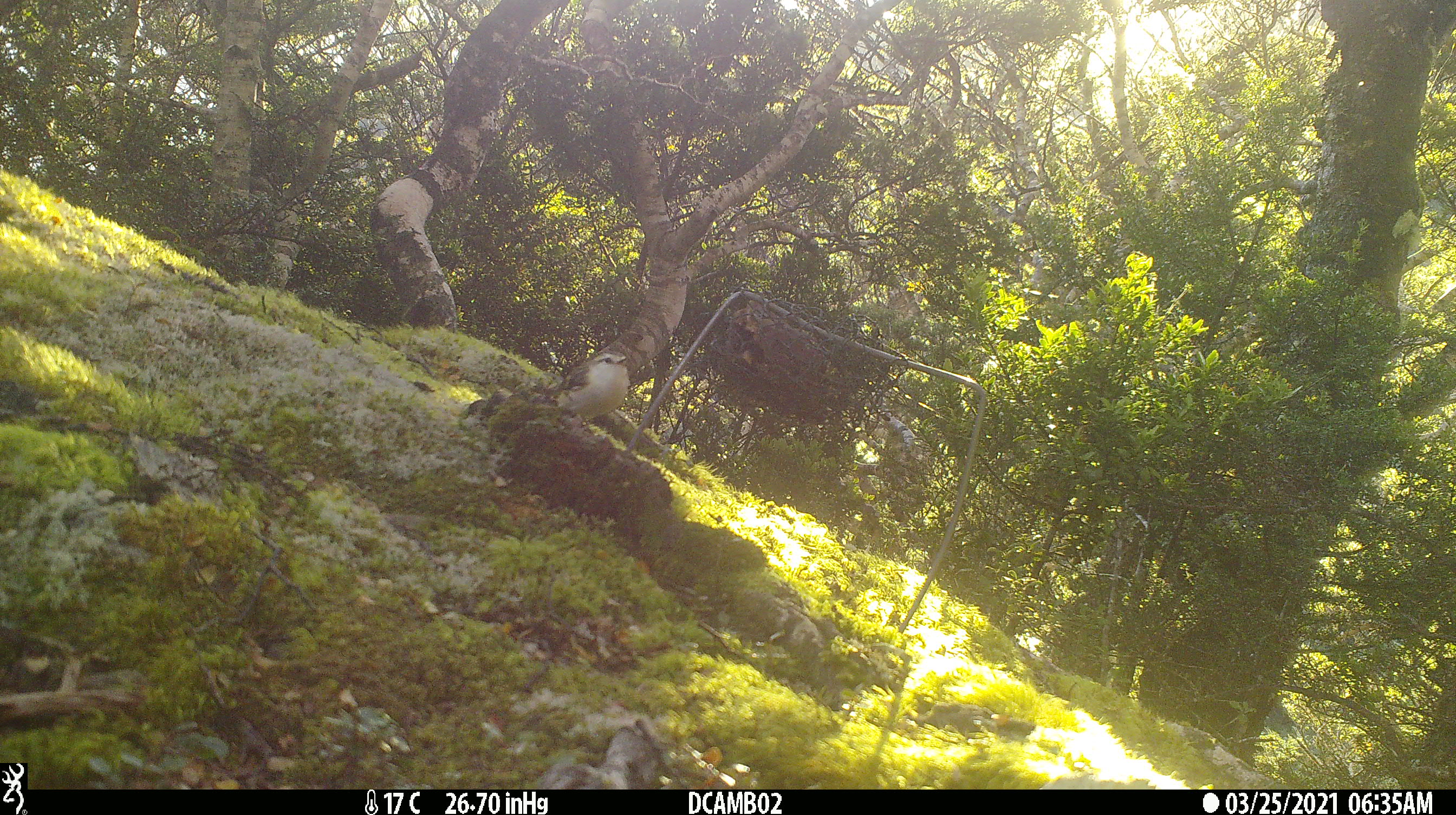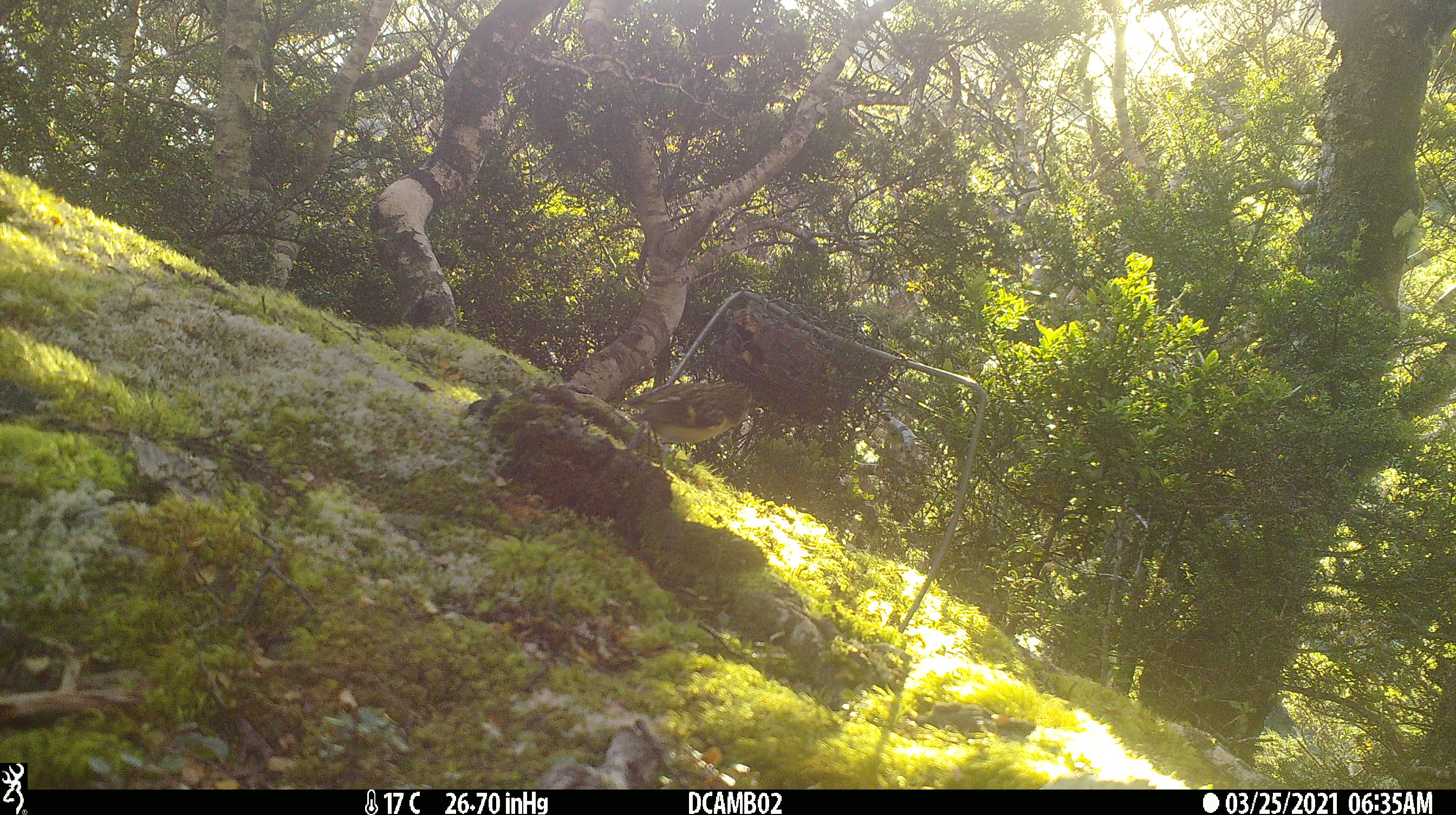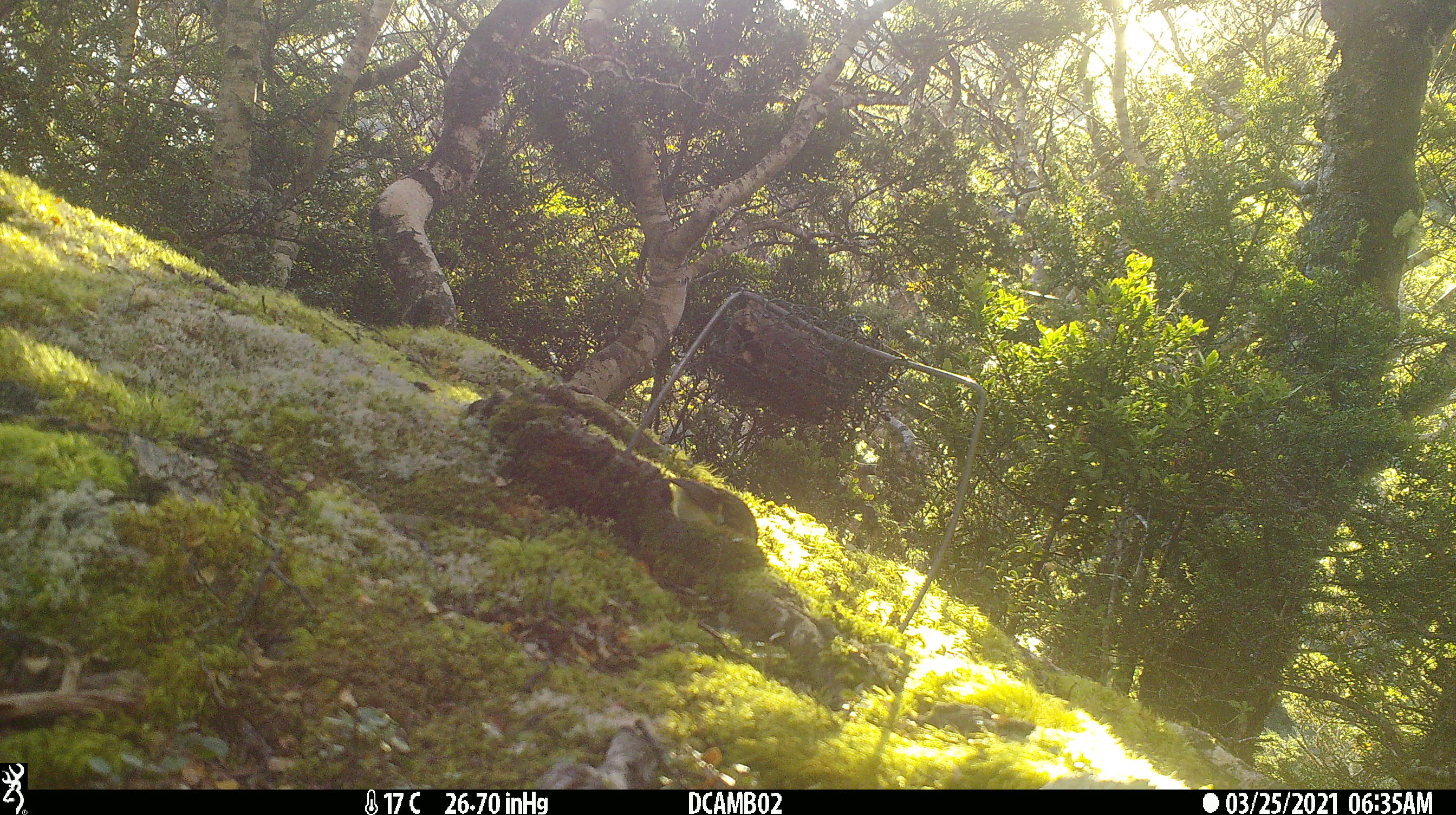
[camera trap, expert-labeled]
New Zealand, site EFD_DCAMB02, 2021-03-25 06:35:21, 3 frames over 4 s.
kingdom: Animalia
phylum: Chordata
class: Aves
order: Passeriformes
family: Acanthisittidae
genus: Acanthisitta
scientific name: Acanthisitta chloris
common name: rifleman